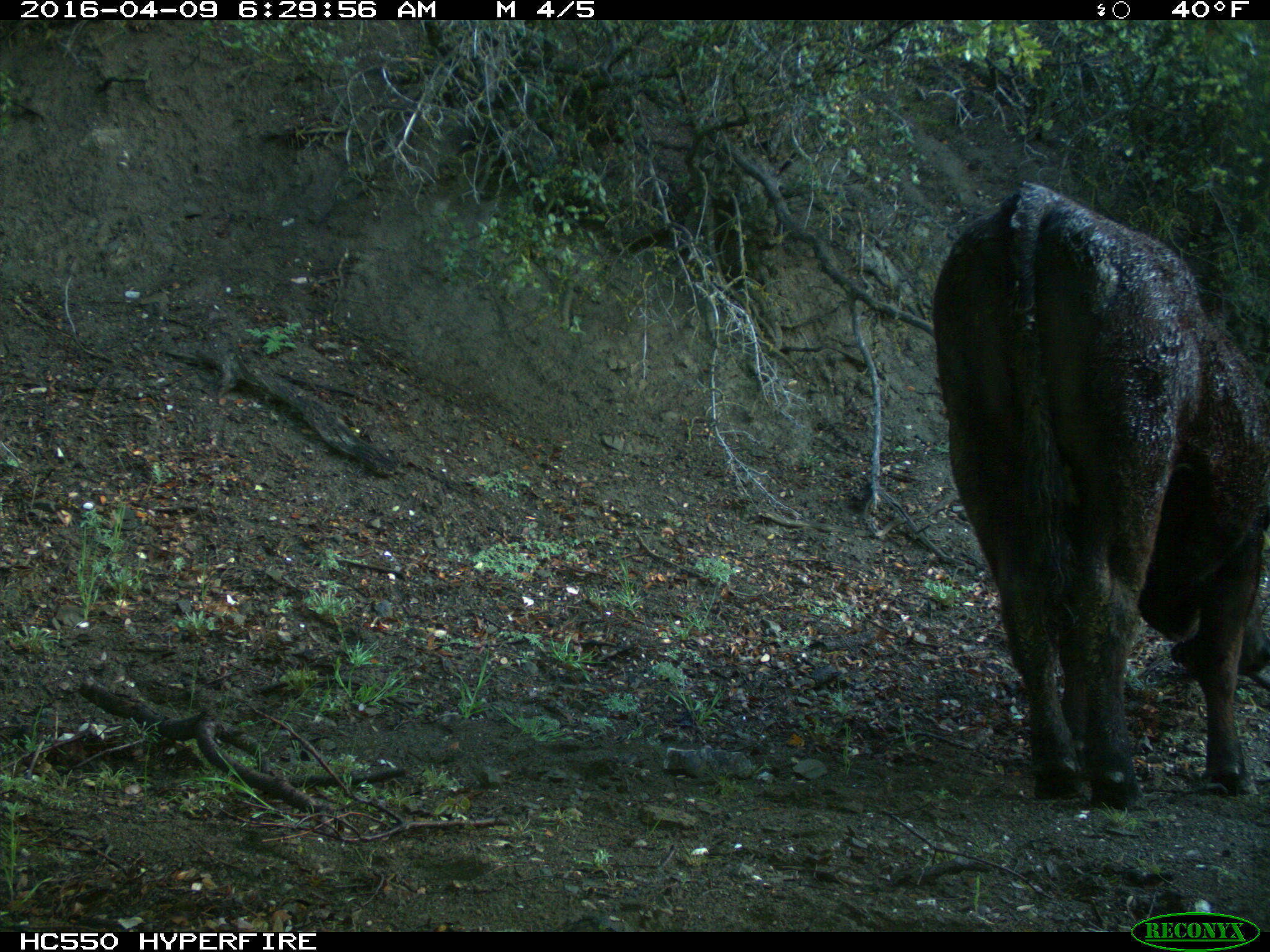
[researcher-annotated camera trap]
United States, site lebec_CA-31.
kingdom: Animalia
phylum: Chordata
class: Mammalia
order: Artiodactyla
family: Bovidae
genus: Bos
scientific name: Bos taurus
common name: domestic cow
Bos taurus (domestic cow).